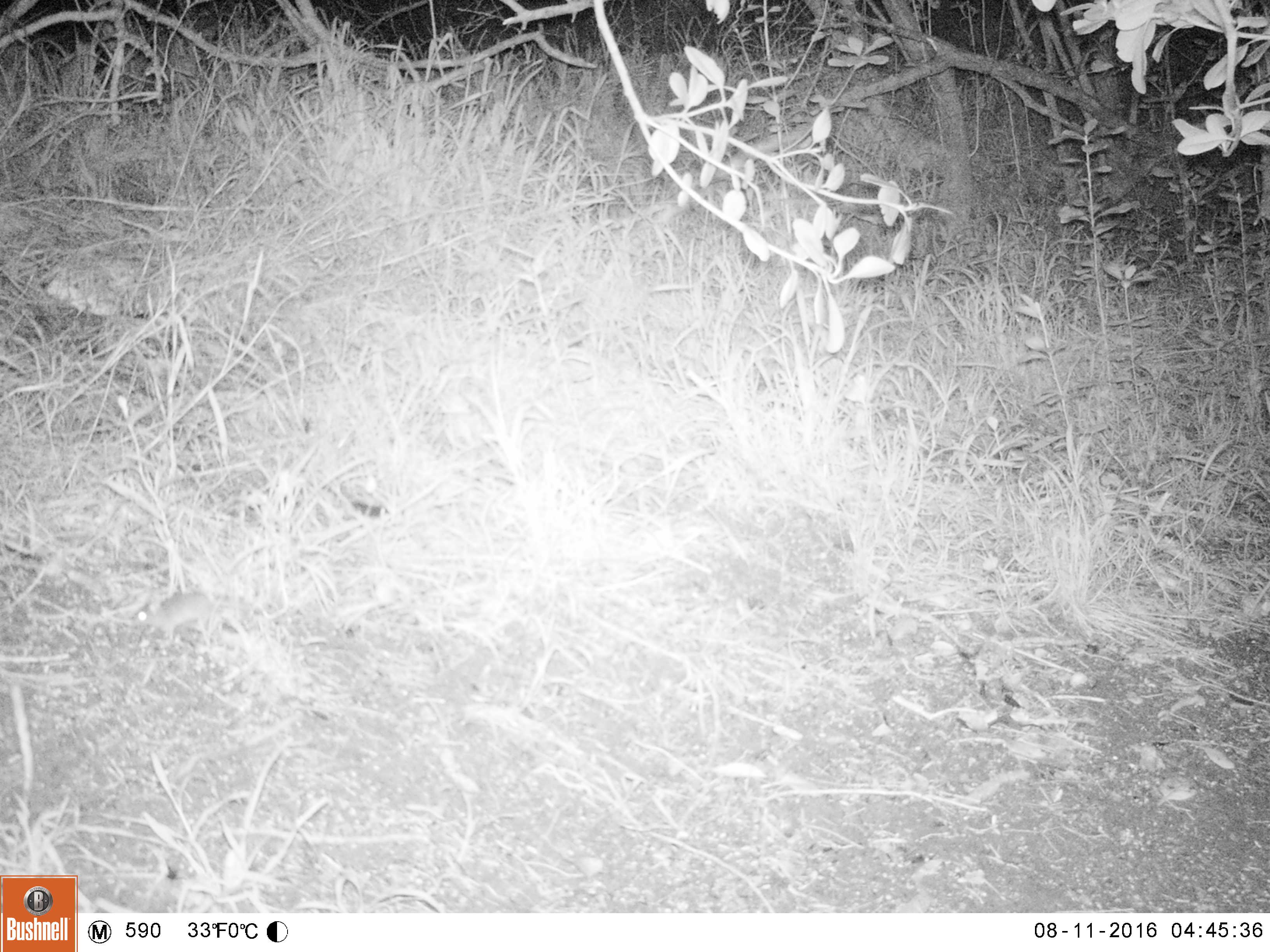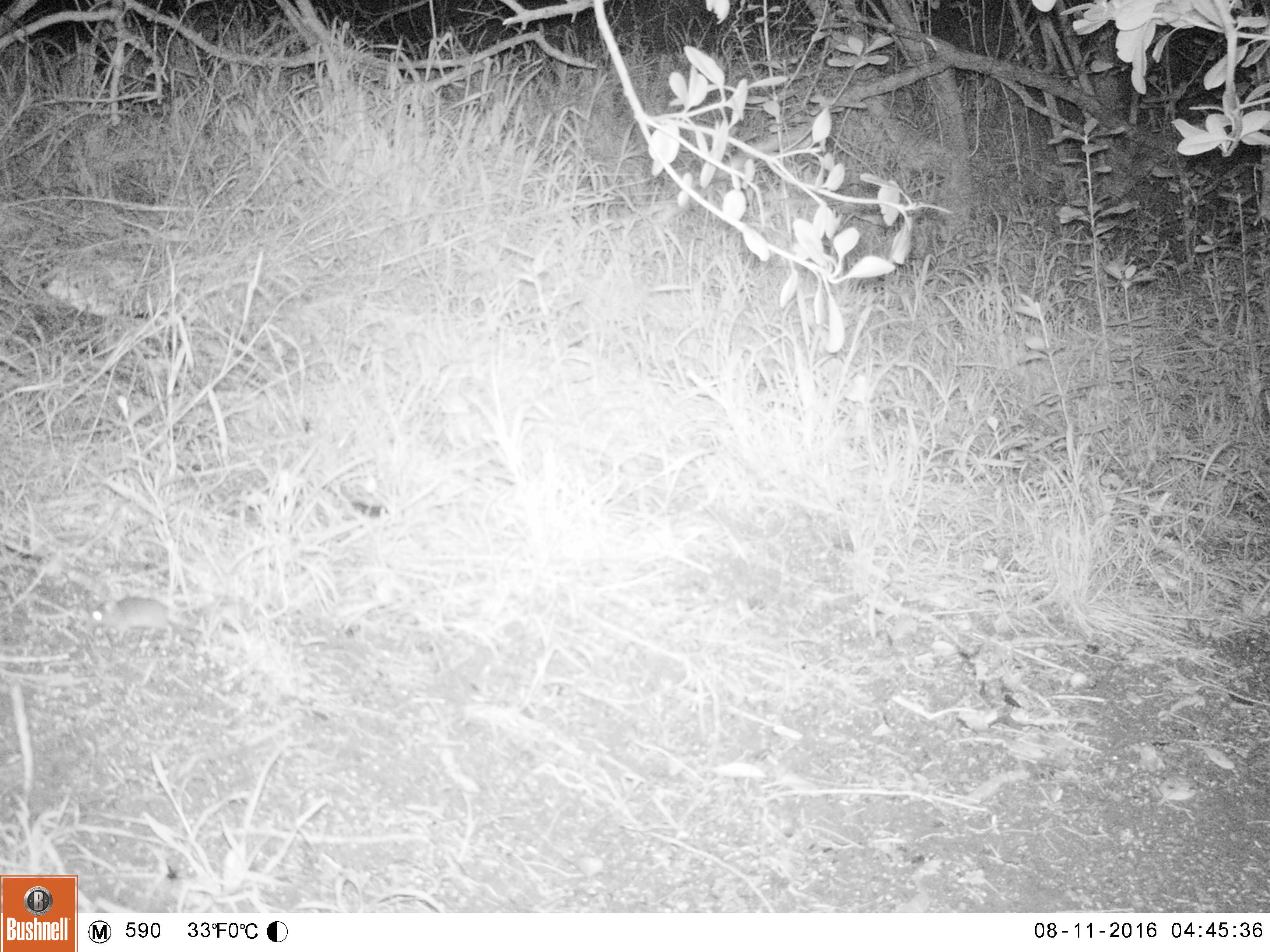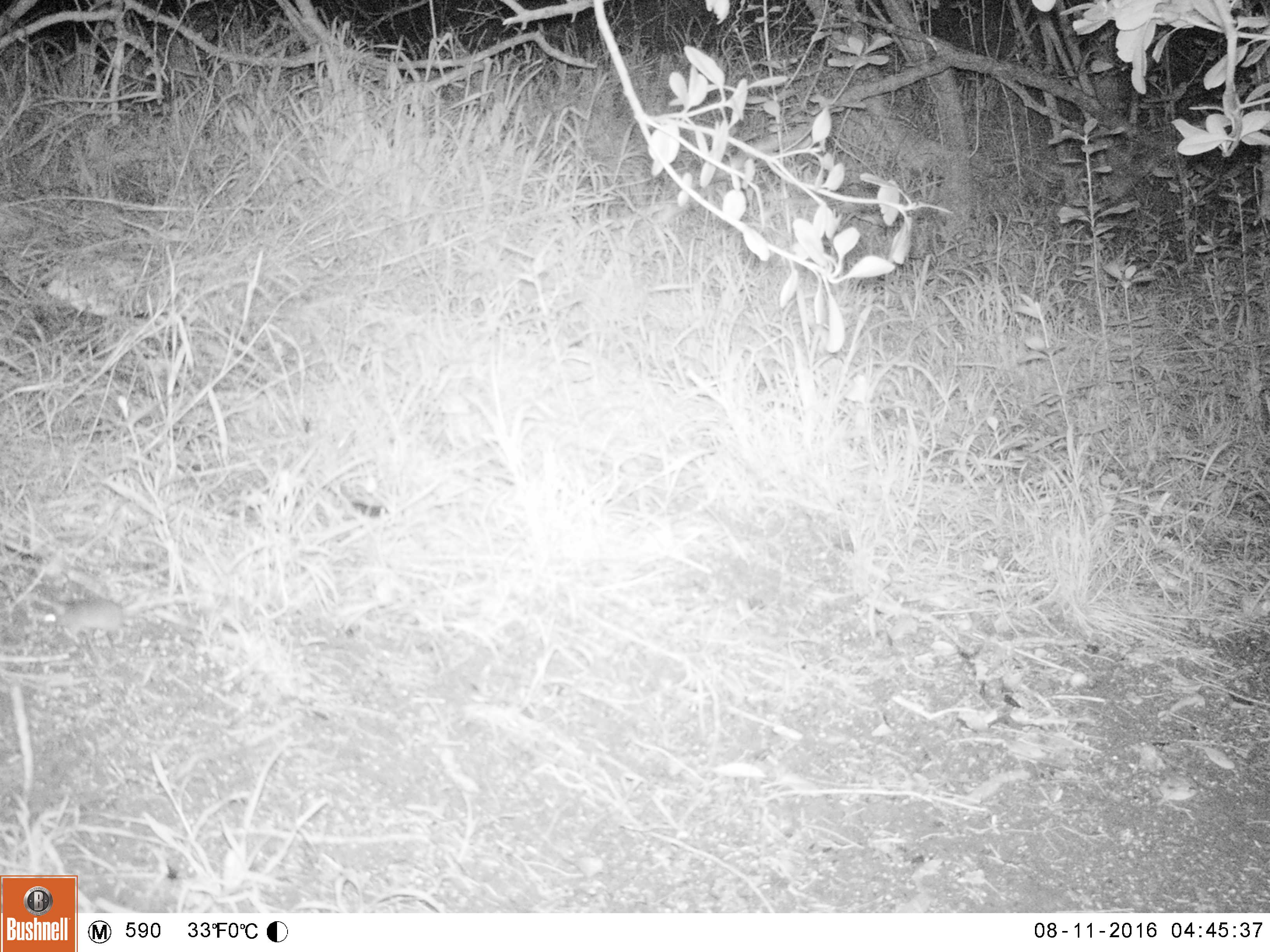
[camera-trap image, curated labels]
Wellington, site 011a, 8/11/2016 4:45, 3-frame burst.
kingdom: Animalia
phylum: Chordata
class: Mammalia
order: Rodentia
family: Muridae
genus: Mus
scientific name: Mus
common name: mouse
Mouse (Mus).